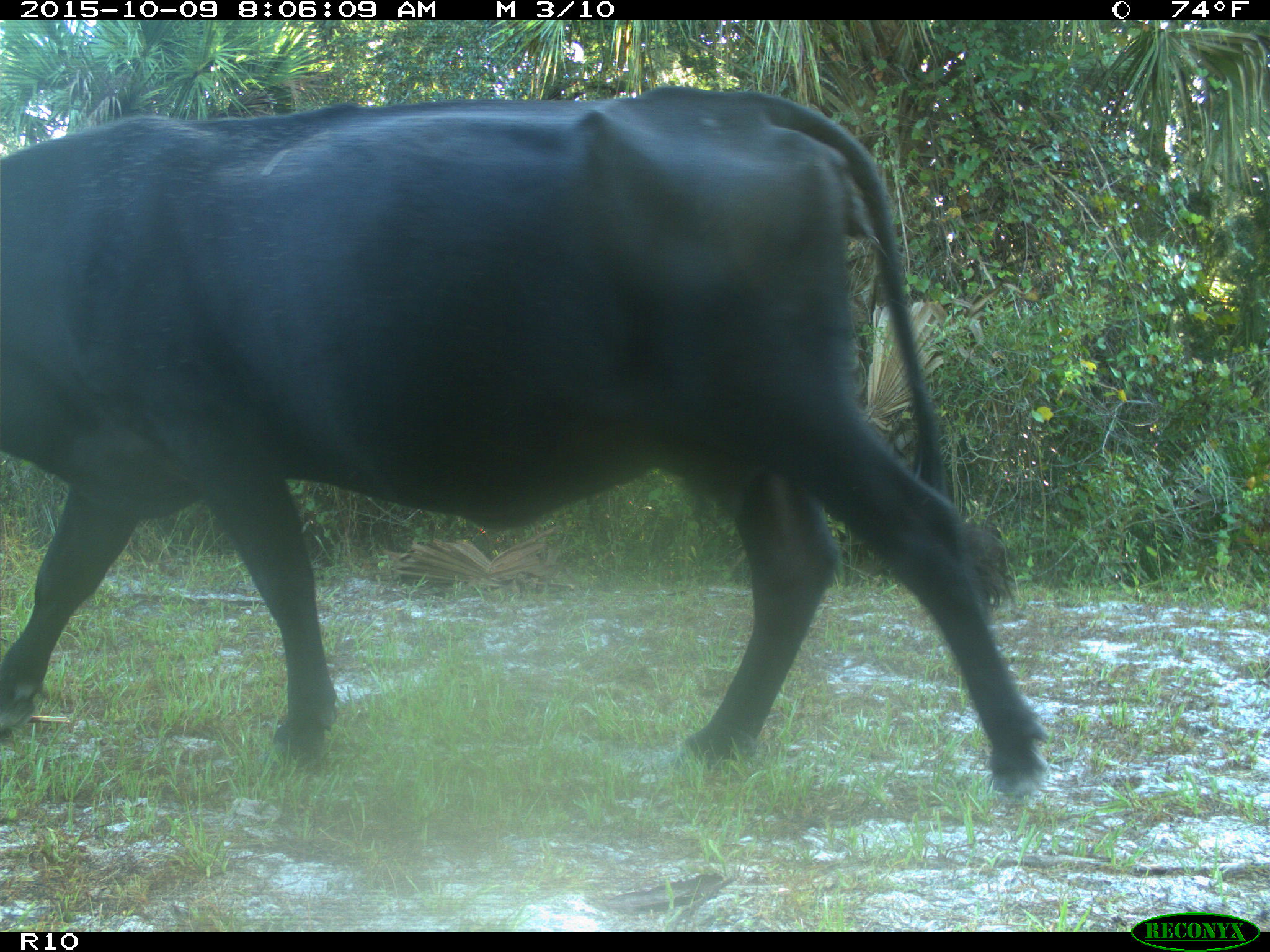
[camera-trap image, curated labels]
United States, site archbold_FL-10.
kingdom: Animalia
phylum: Chordata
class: Mammalia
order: Artiodactyla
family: Bovidae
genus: Bos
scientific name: Bos taurus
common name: domestic cow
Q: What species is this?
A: Bos taurus (domestic cow).